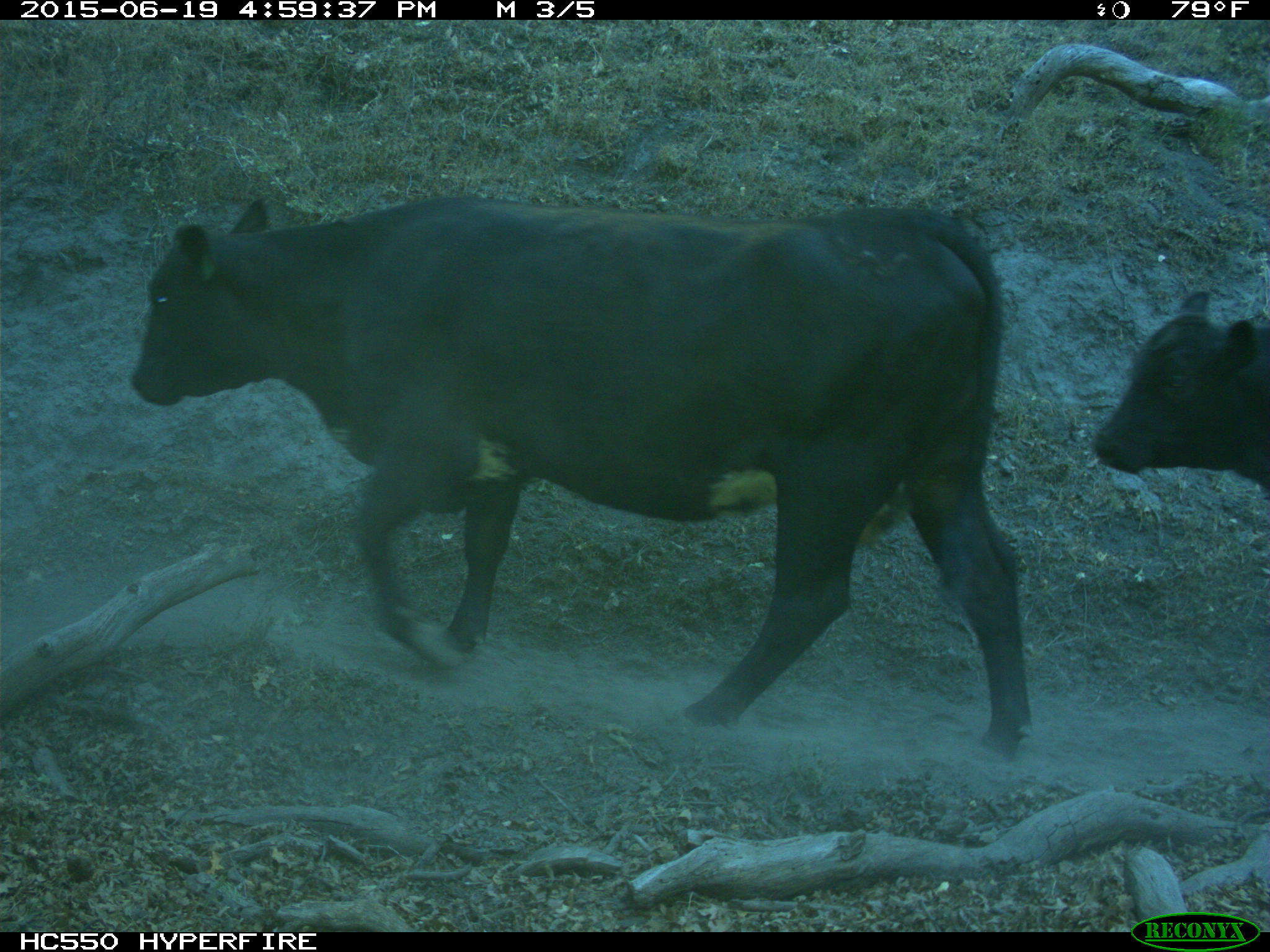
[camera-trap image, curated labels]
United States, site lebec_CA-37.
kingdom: Animalia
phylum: Chordata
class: Mammalia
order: Artiodactyla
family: Bovidae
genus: Bos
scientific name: Bos taurus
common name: domestic cow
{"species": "Bos taurus (domestic cow)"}